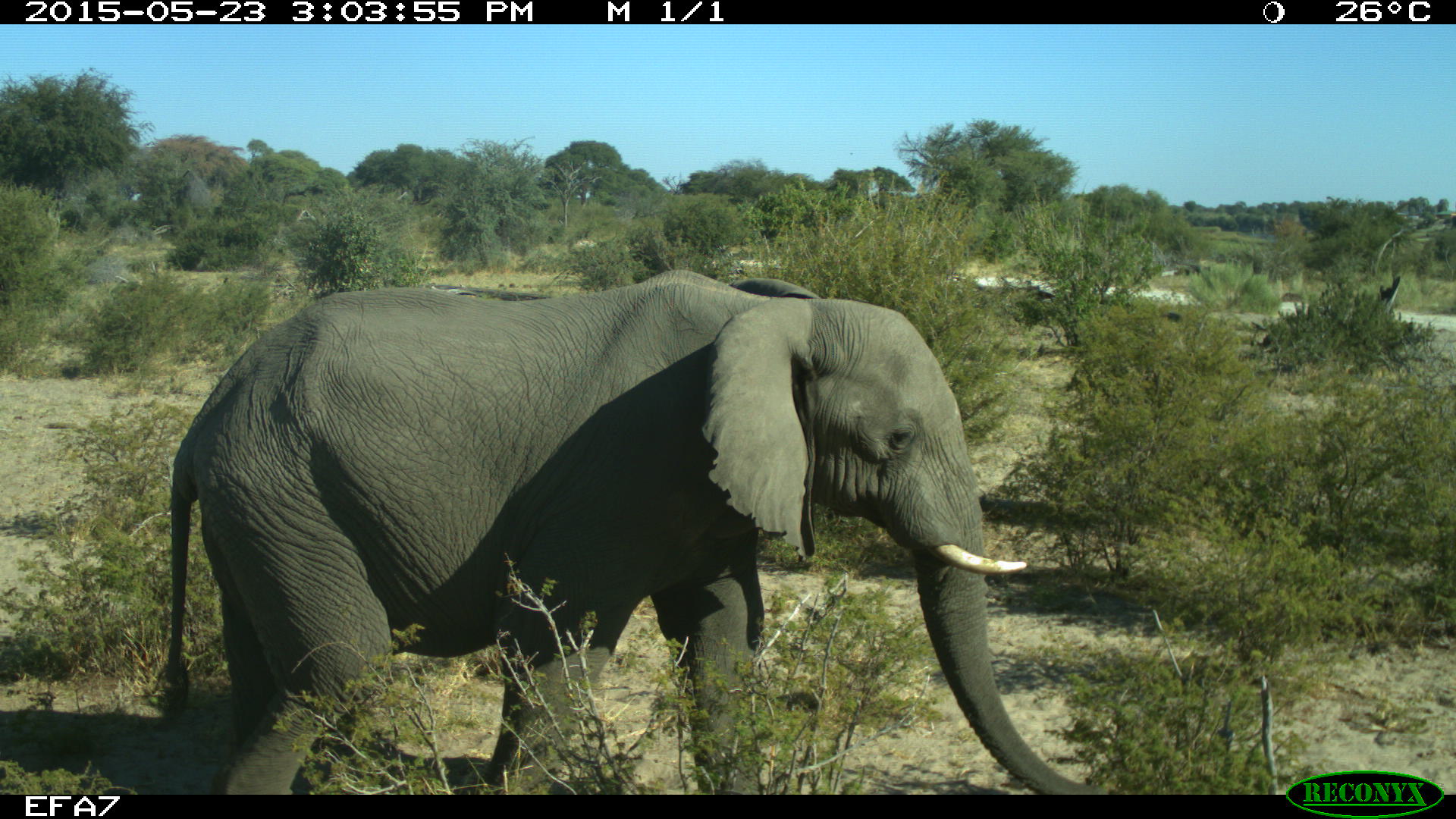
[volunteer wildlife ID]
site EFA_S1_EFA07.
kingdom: Animalia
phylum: Chordata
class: Mammalia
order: Proboscidea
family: Elephantidae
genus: Loxodonta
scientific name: Loxodonta africana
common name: african bush elephant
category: elephant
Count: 1.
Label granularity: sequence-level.